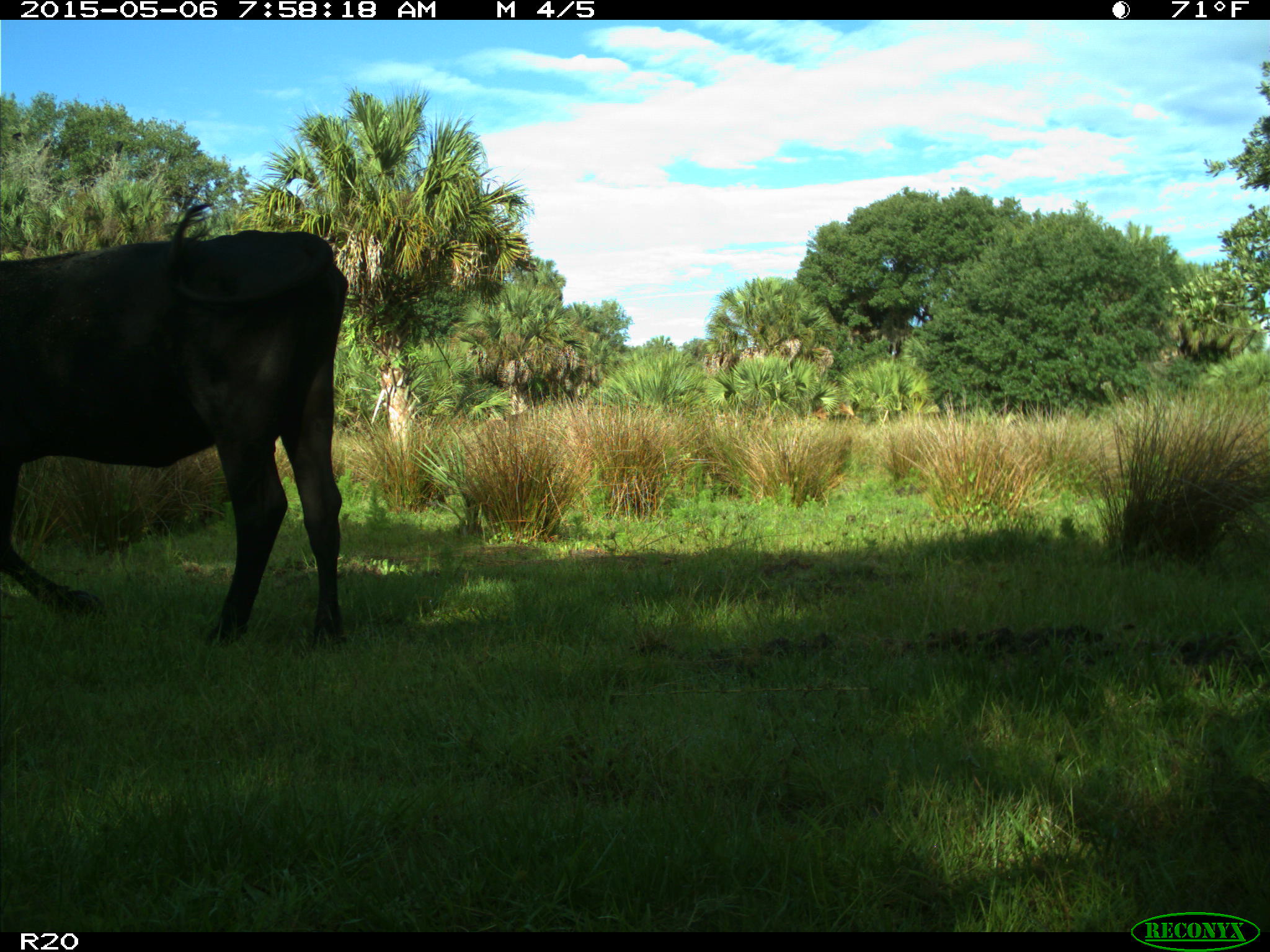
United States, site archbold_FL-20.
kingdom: Animalia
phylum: Chordata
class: Mammalia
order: Artiodactyla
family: Bovidae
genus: Bos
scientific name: Bos taurus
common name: domestic cow